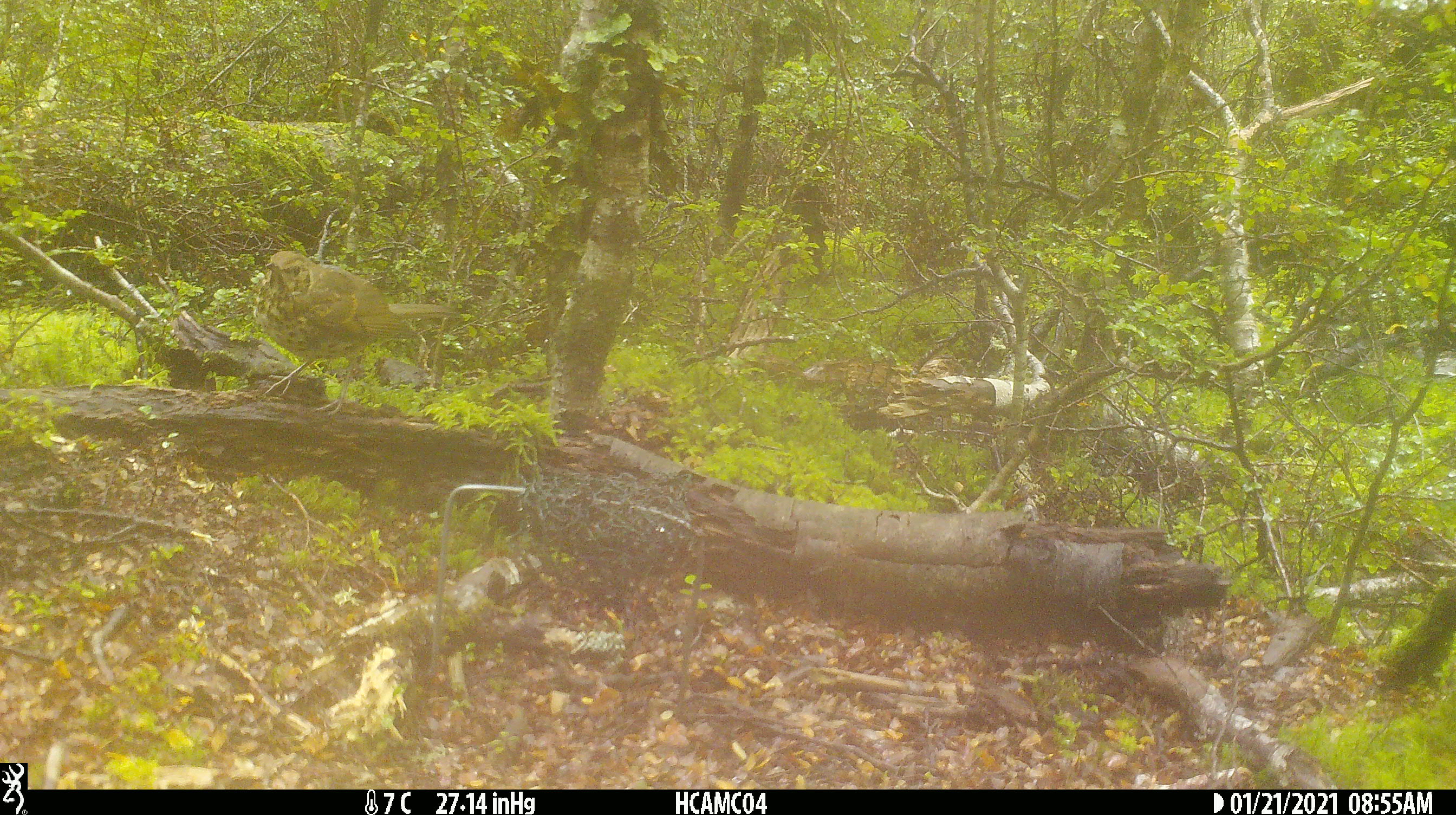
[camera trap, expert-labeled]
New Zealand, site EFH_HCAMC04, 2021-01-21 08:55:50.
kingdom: Animalia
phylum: Chordata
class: Aves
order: Passeriformes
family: Turdidae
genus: Turdus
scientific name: Turdus philomelos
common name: song thrush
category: thrush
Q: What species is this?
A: Thrush (song thrush) (Turdus philomelos).